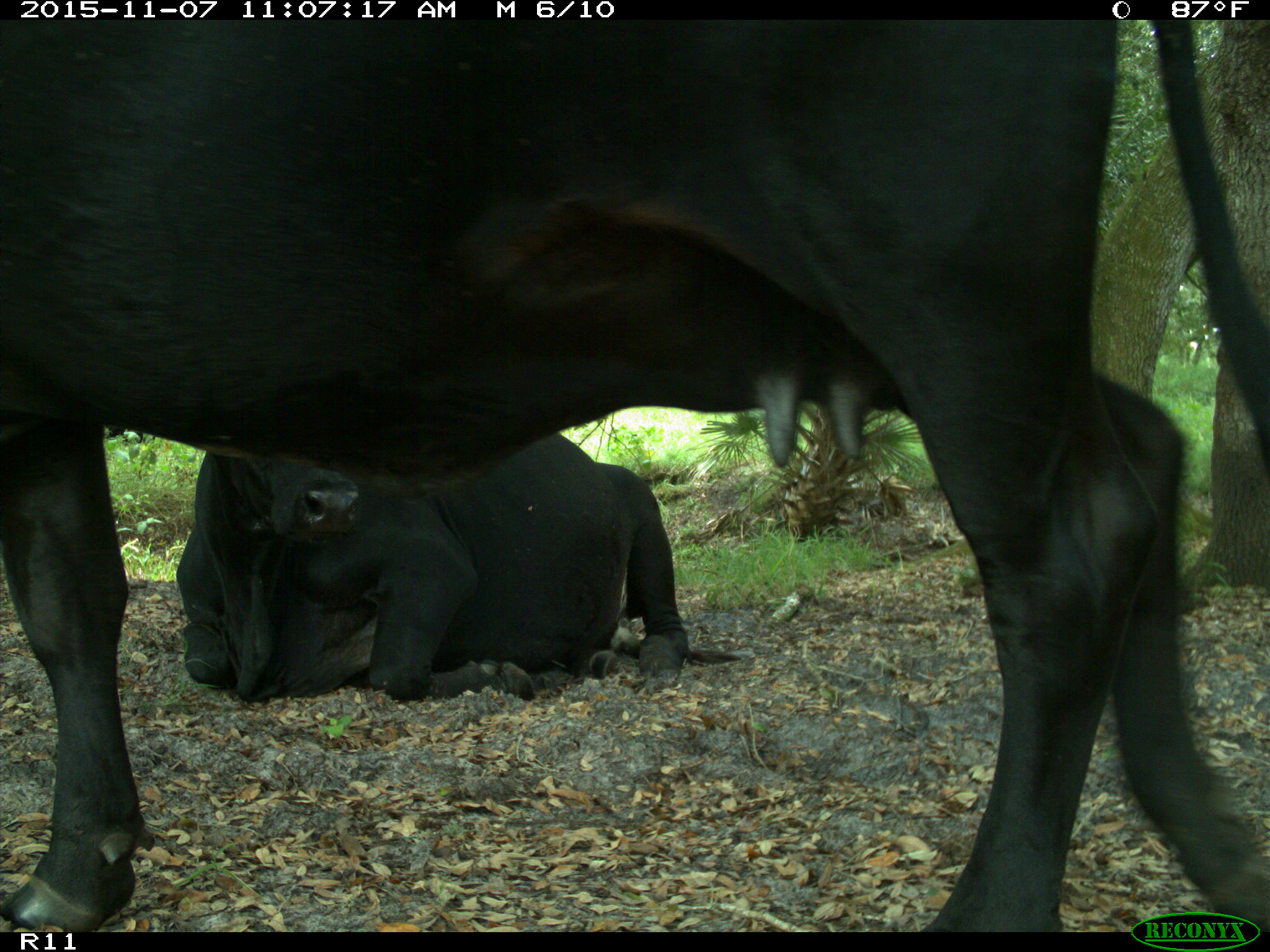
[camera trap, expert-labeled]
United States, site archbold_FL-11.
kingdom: Animalia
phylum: Chordata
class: Mammalia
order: Artiodactyla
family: Bovidae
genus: Bos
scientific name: Bos taurus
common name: domestic cow